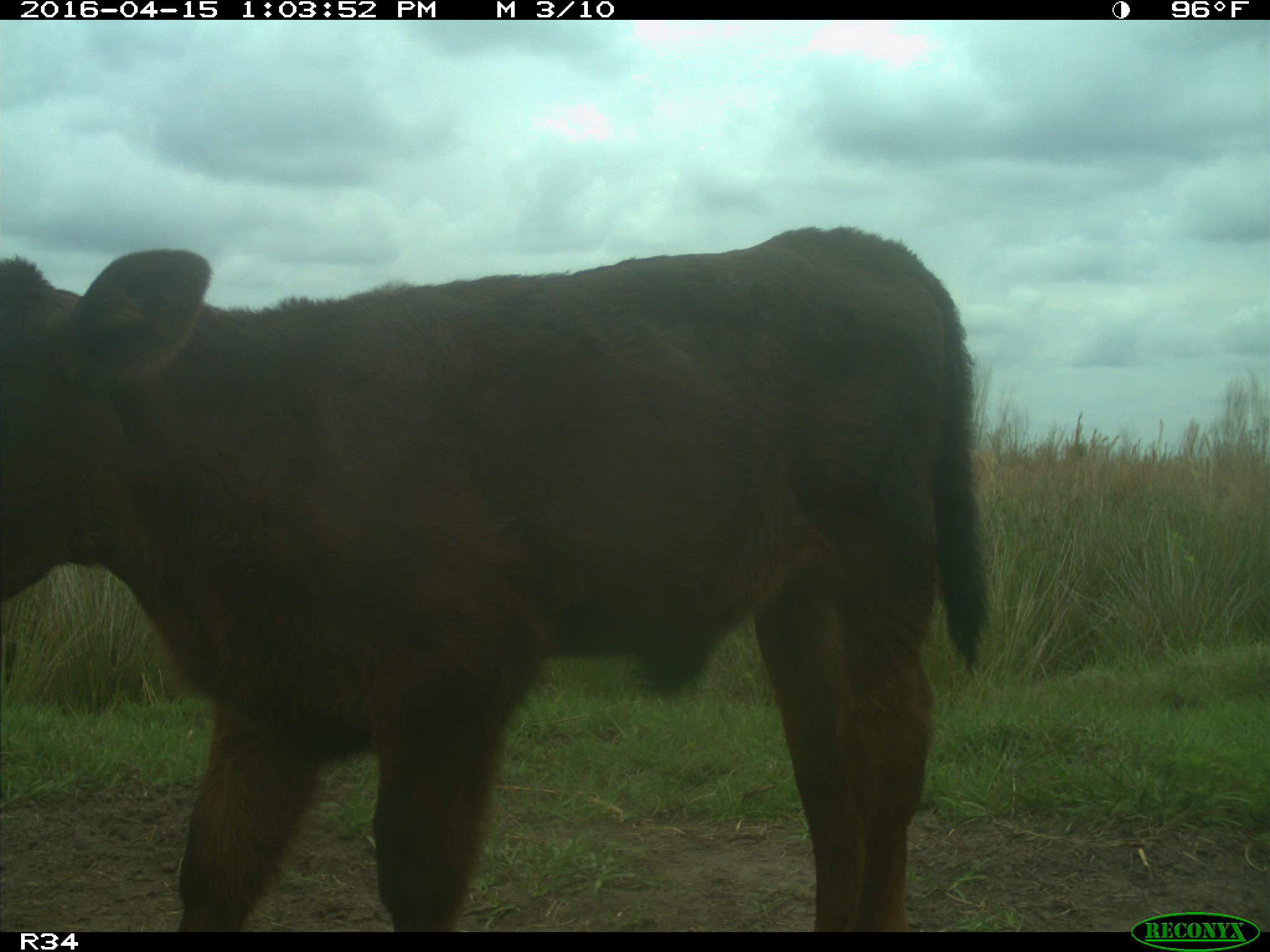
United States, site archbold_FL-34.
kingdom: Animalia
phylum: Chordata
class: Mammalia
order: Artiodactyla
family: Bovidae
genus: Bos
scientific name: Bos taurus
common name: domestic cow